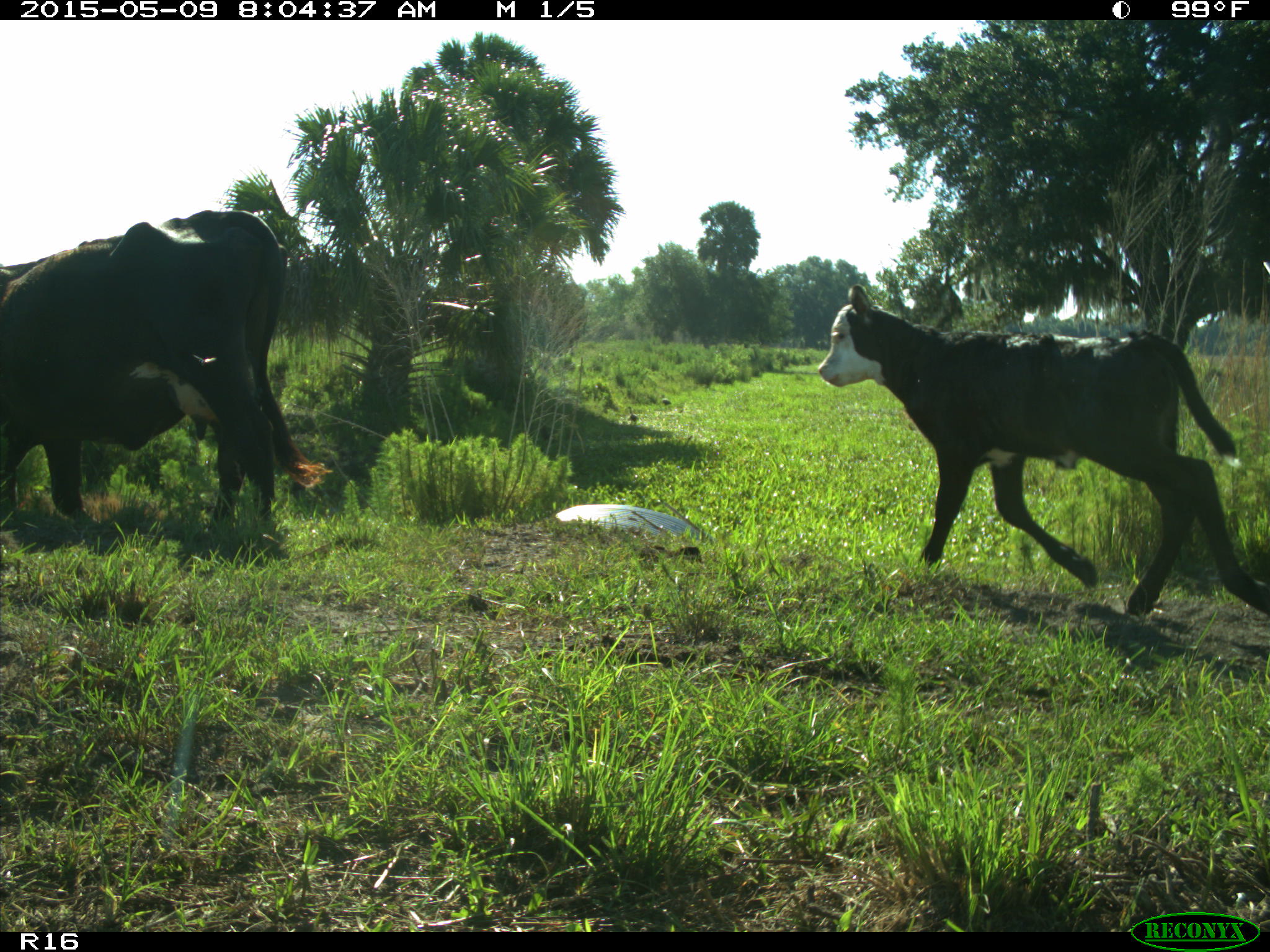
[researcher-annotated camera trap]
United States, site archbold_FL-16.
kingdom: Animalia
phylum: Chordata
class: Mammalia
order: Artiodactyla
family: Bovidae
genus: Bos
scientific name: Bos taurus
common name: domestic cow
Bos taurus (domestic cow).